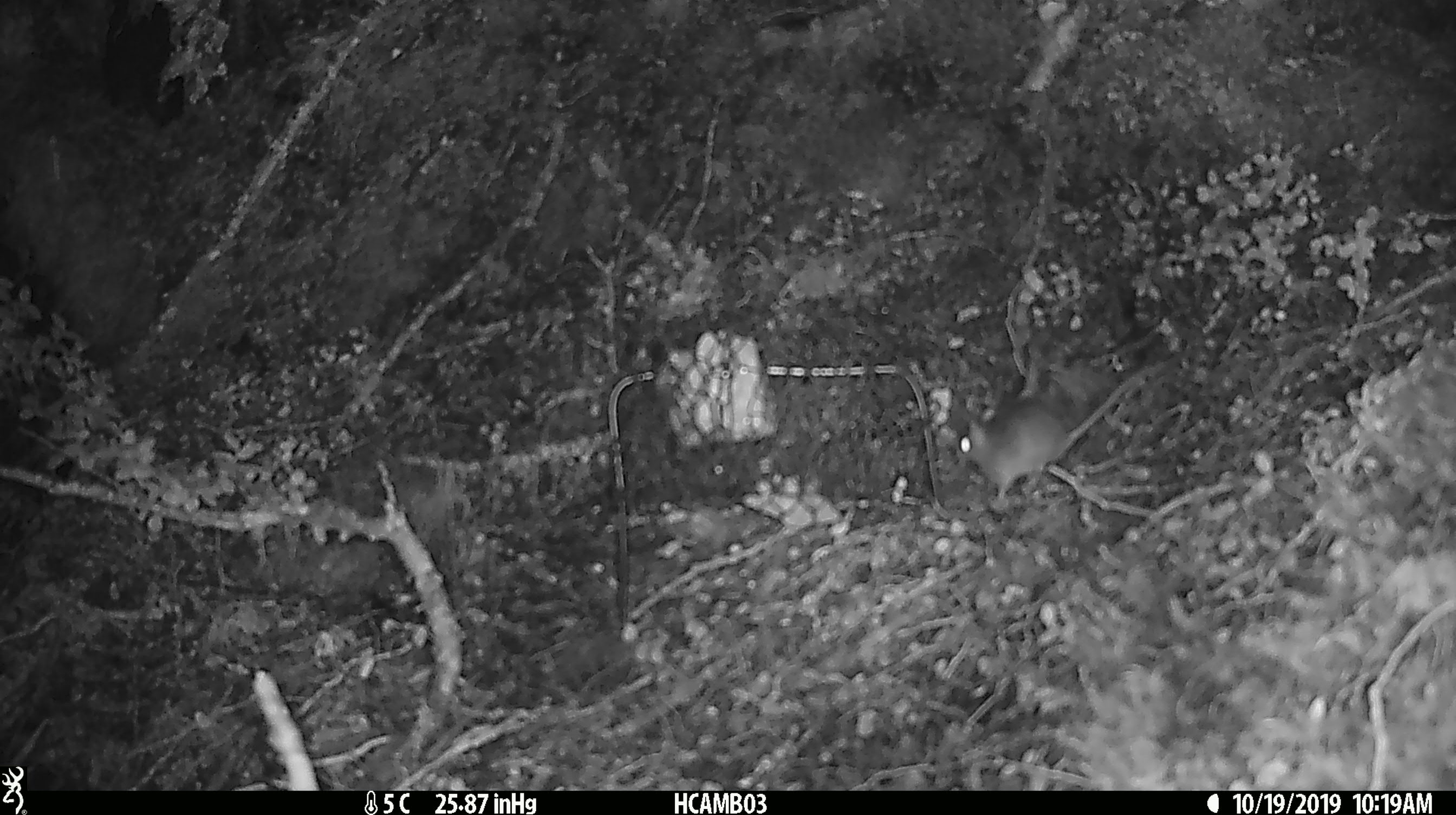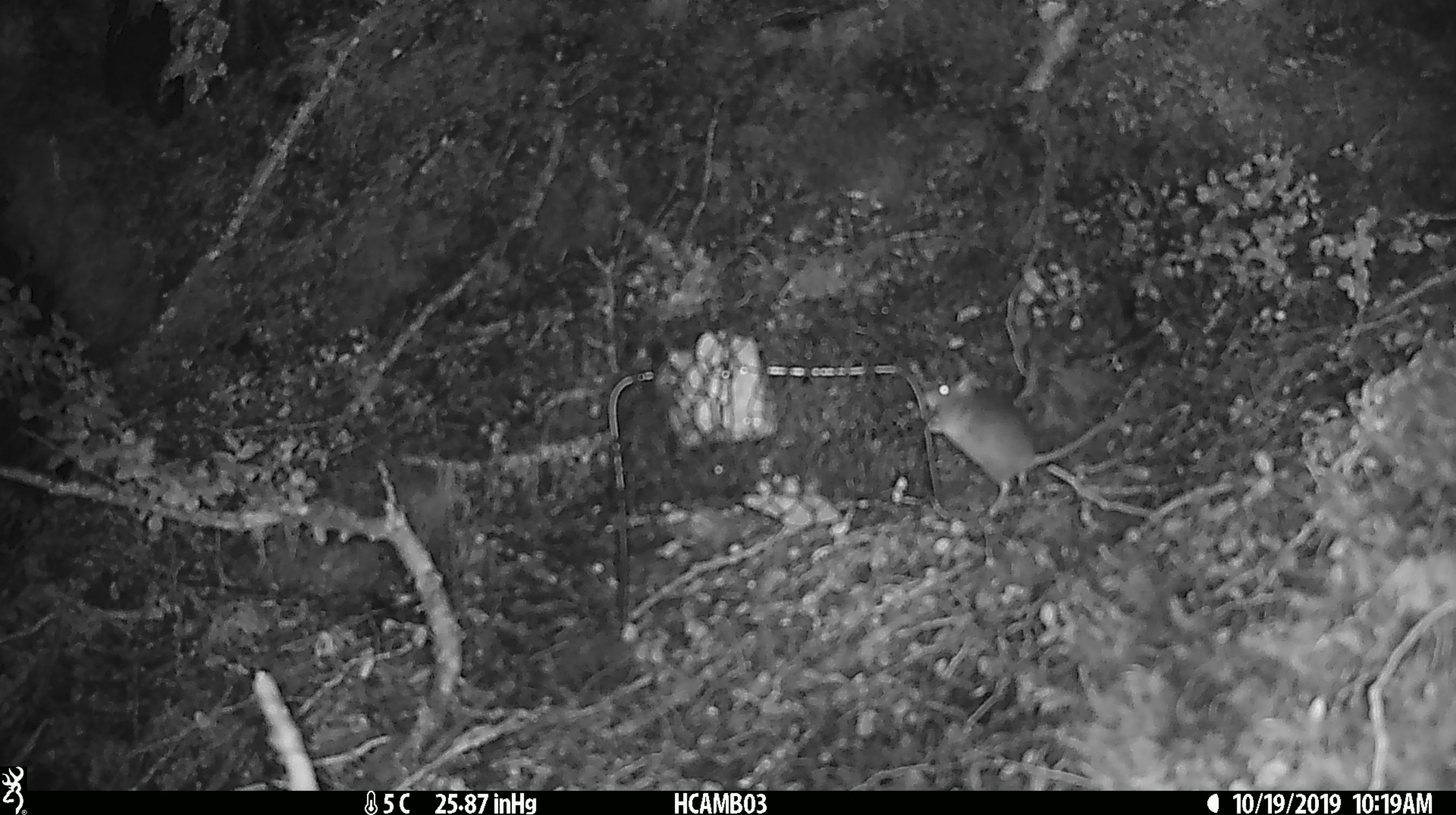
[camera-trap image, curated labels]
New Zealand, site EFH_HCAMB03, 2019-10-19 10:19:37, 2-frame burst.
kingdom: Animalia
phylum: Chordata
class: Mammalia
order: Rodentia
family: Muridae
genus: Mus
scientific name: Mus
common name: mouse